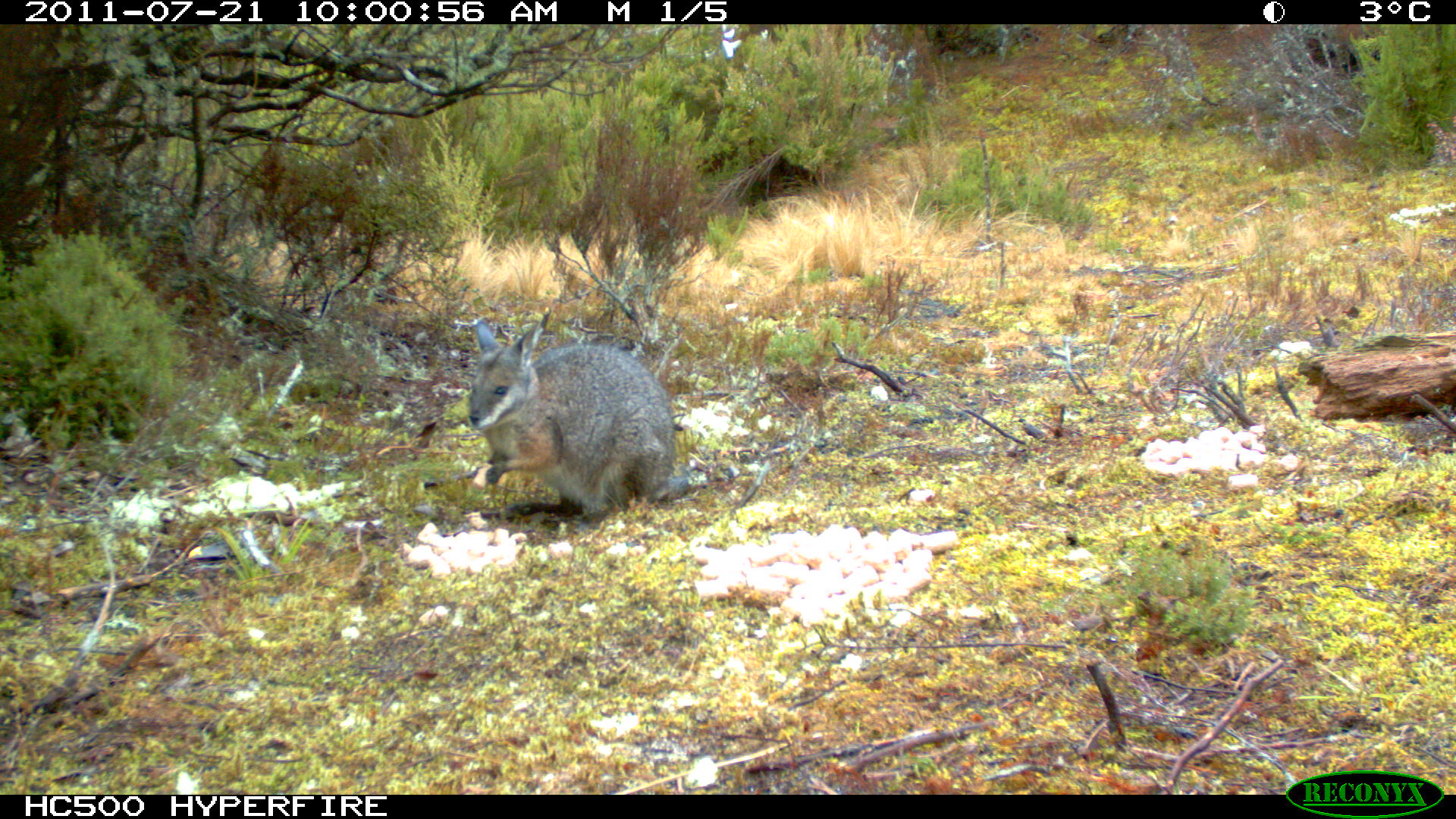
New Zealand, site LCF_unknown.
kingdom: Animalia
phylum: Chordata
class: Mammalia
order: Diprotodontia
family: Macropodidae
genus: Notamacropus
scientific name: Notamacropus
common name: wallaby